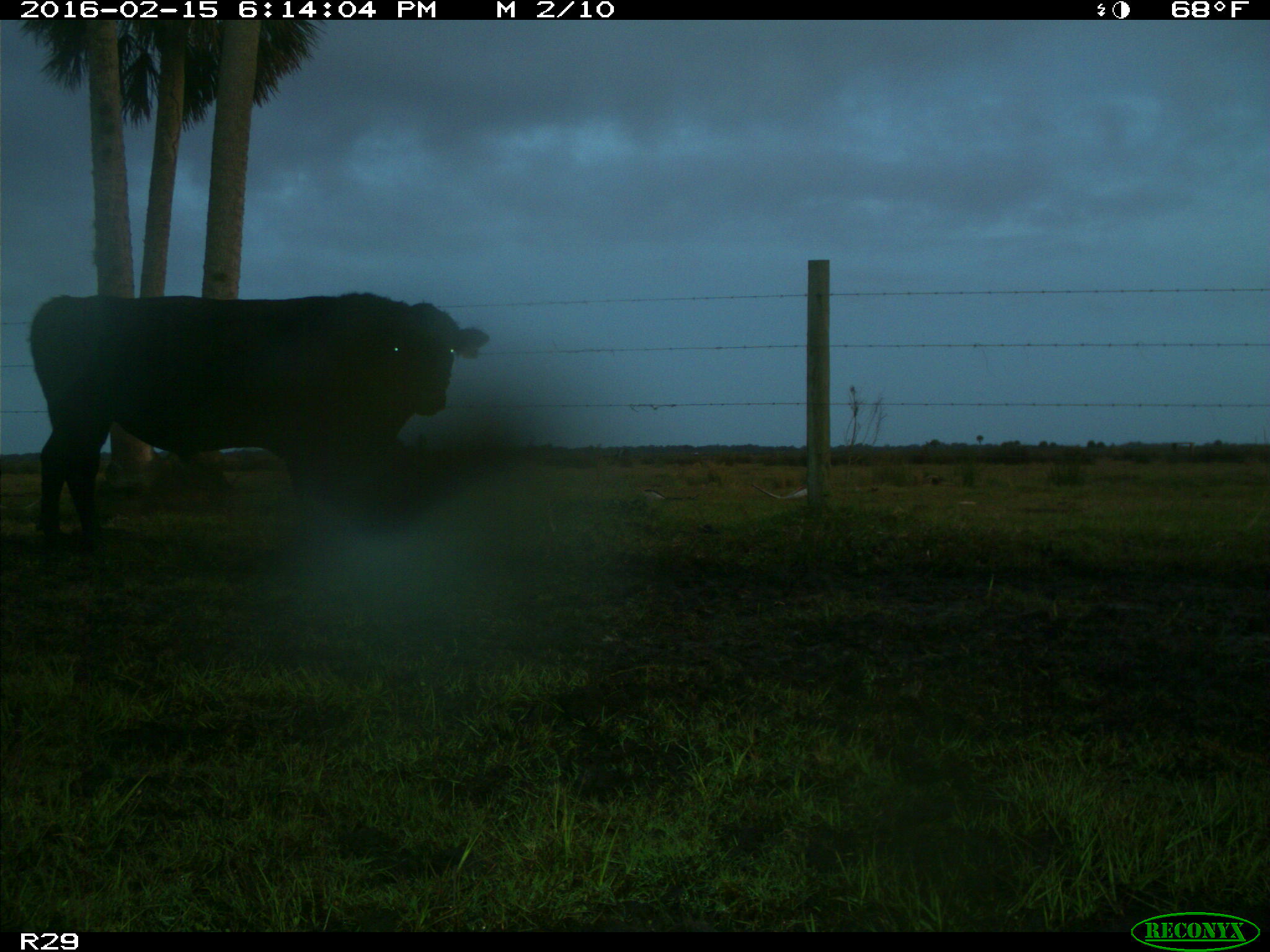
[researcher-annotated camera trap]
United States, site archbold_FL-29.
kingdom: Animalia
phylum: Chordata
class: Mammalia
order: Artiodactyla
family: Bovidae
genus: Bos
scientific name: Bos taurus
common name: domestic cow